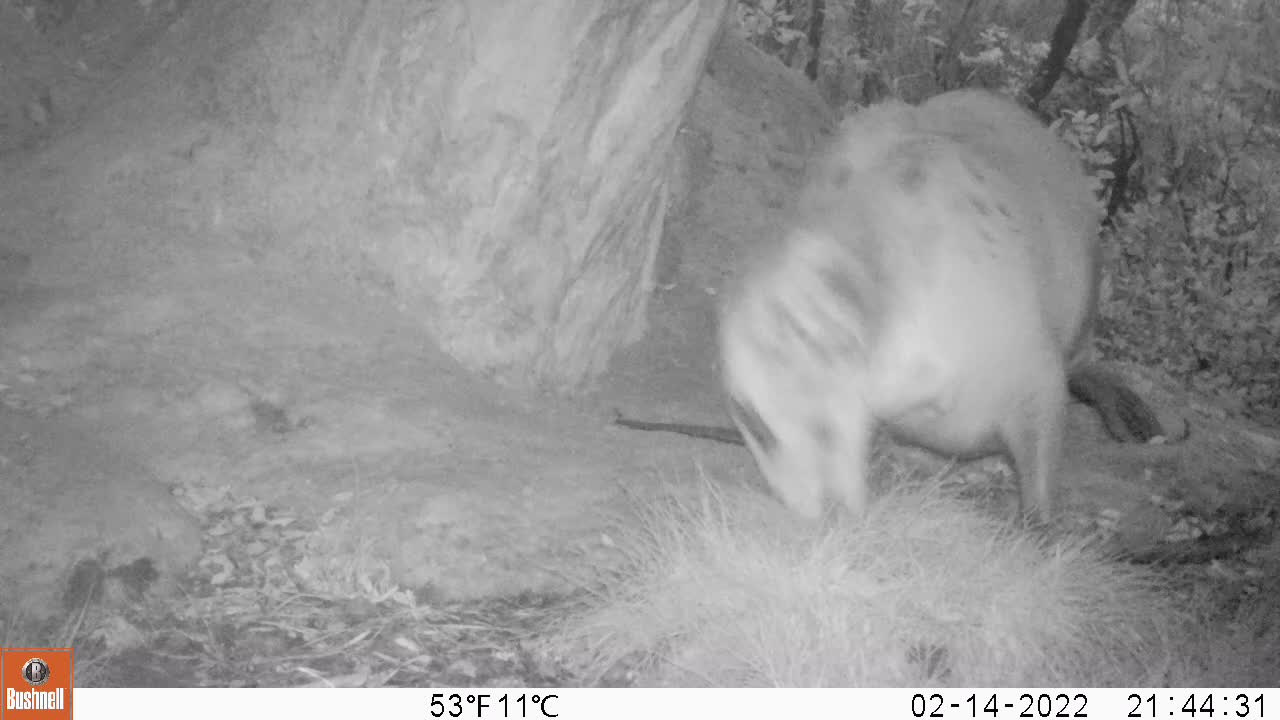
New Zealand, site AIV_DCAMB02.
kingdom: Animalia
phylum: Chordata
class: Mammalia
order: Carnivora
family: Otariidae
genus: Phocarctos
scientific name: Phocarctos hookeri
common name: new zealand sea lion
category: sealion